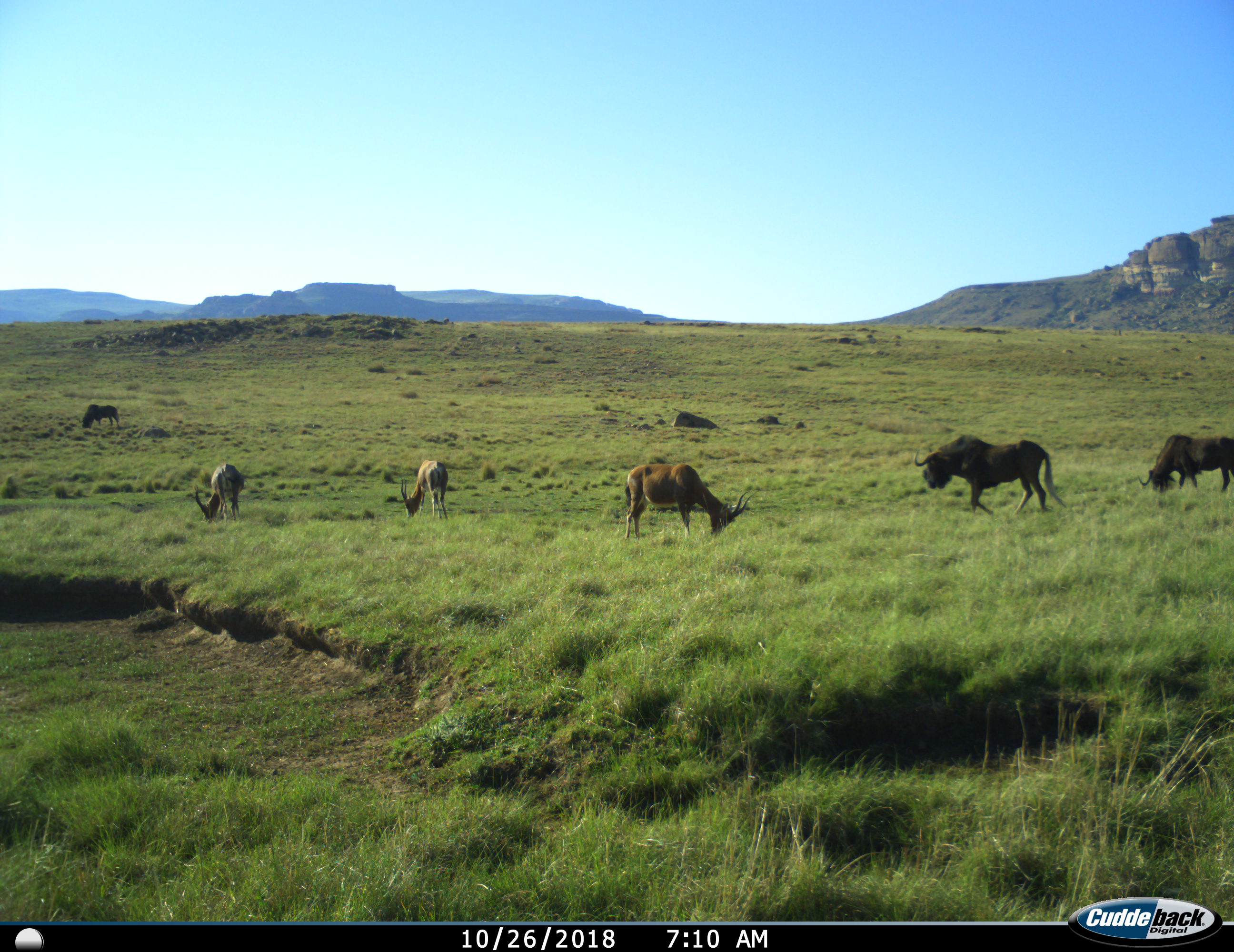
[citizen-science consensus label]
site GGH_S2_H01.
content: unidentified animal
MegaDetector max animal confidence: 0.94